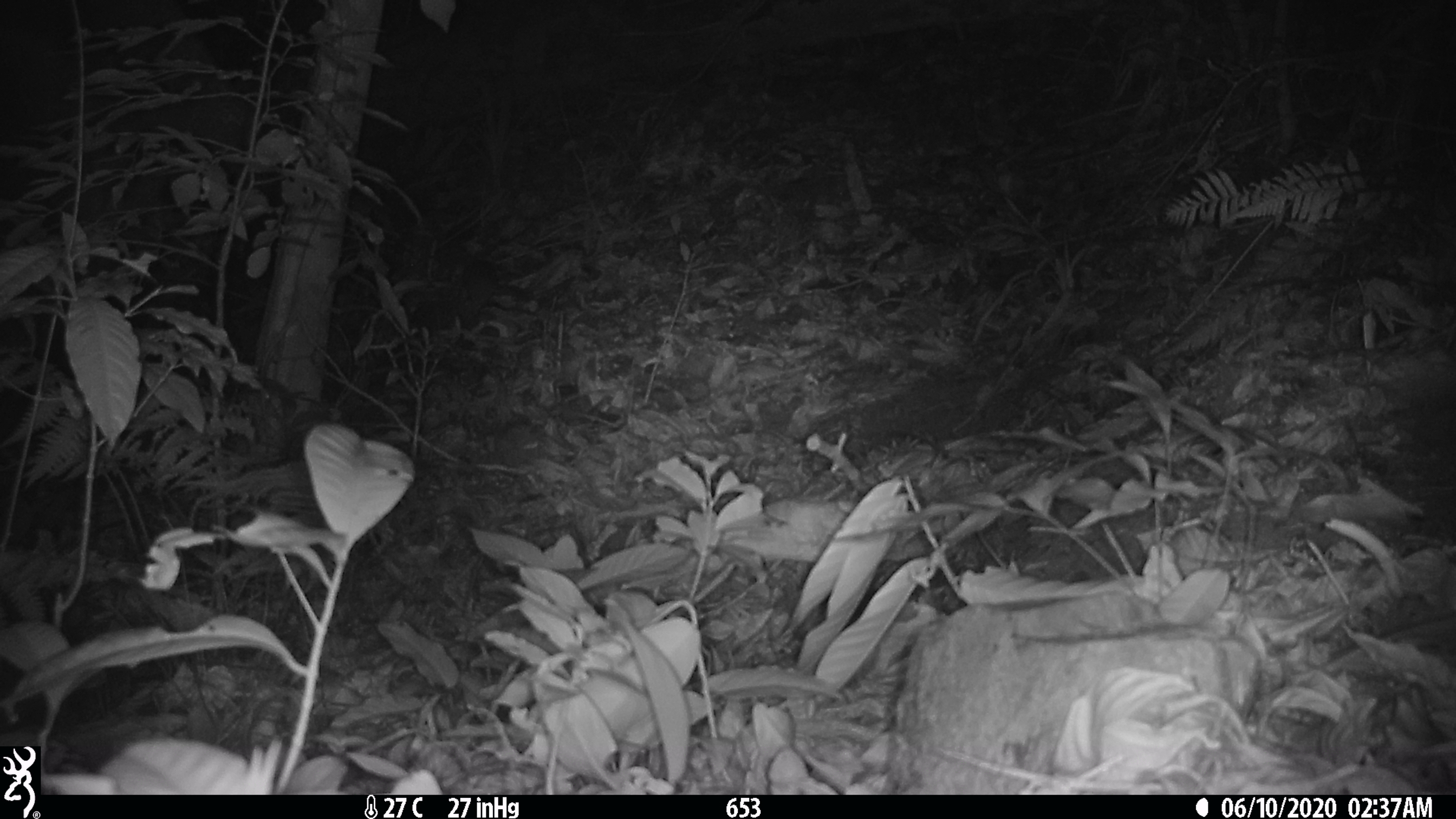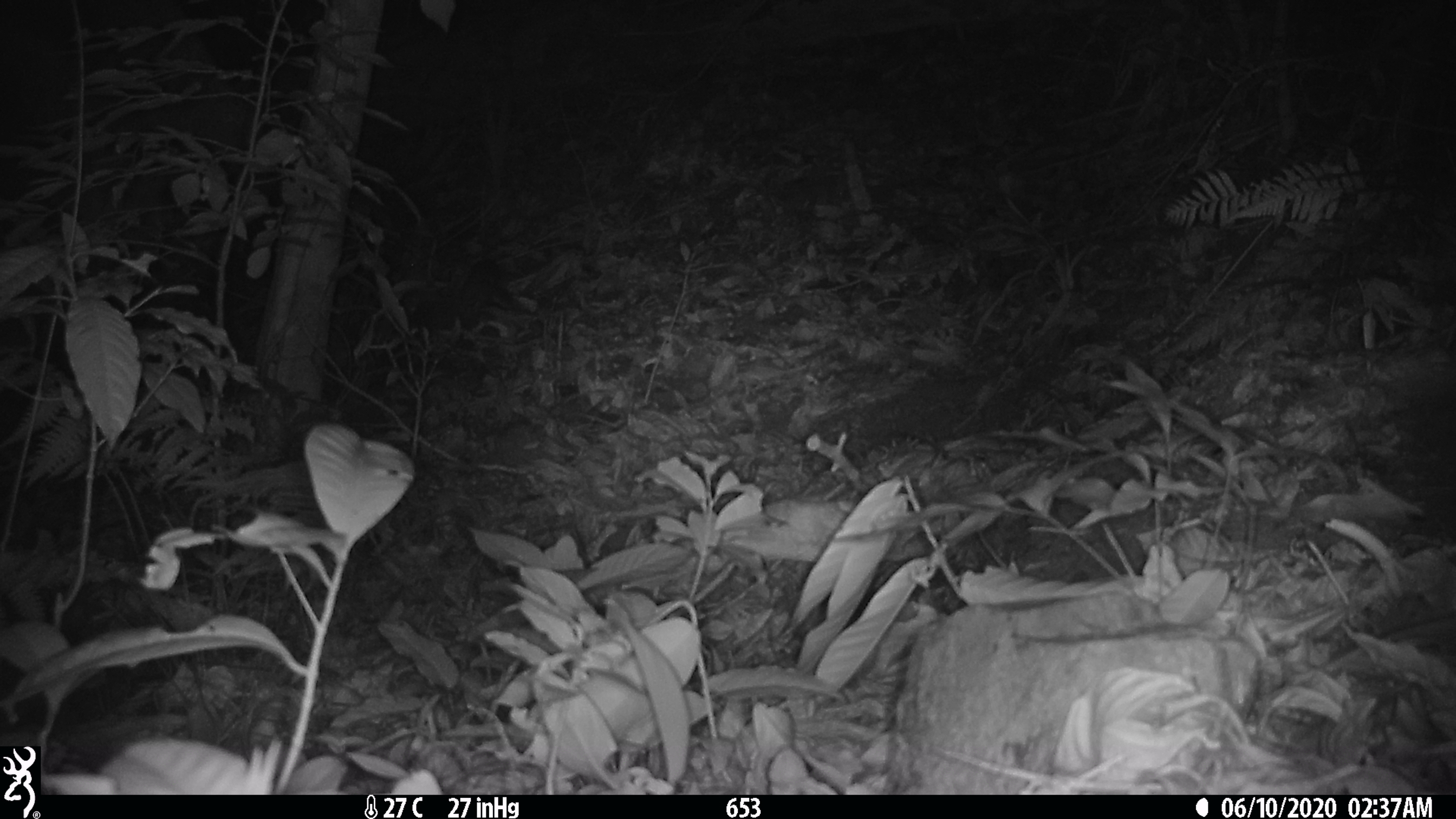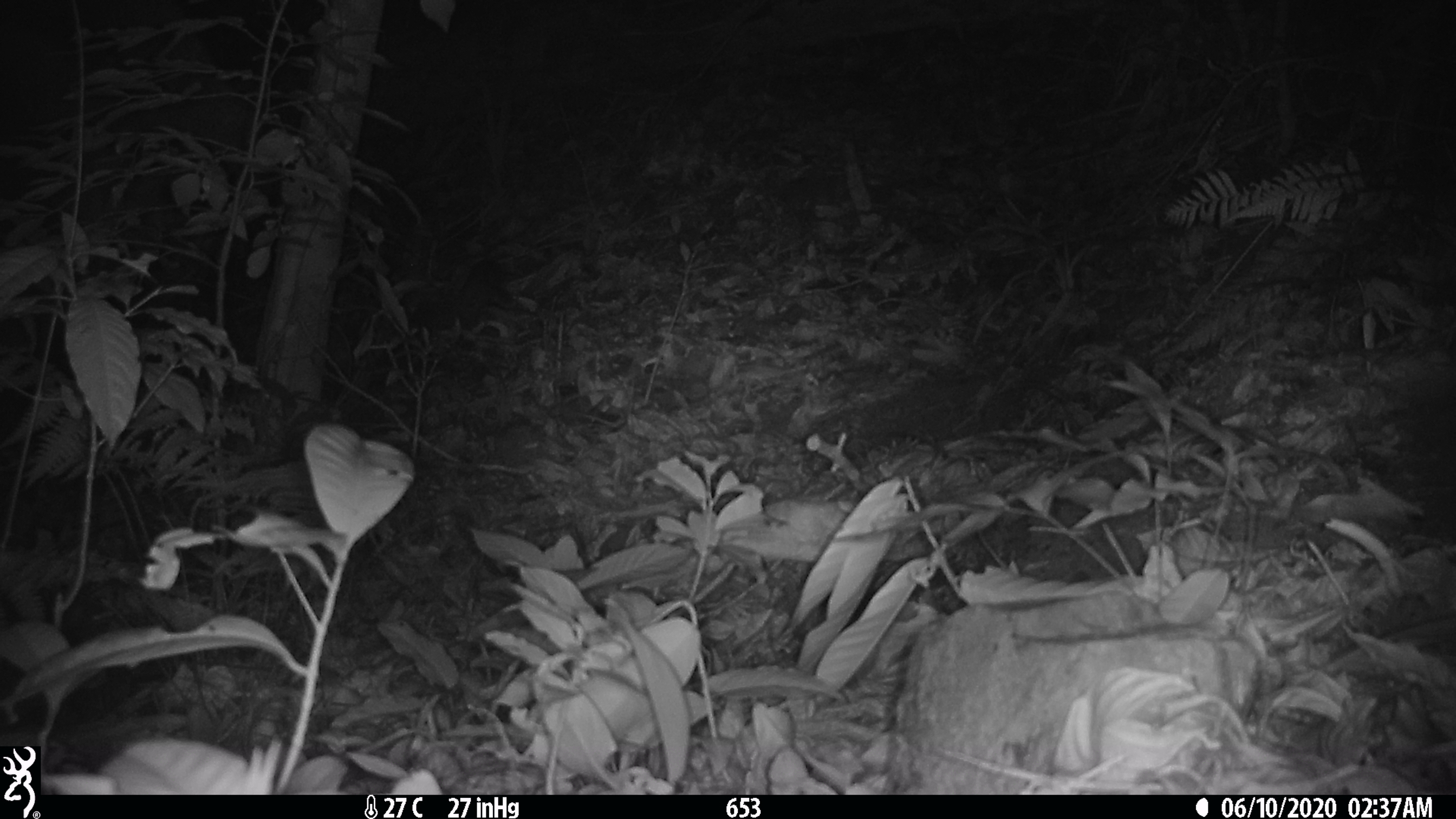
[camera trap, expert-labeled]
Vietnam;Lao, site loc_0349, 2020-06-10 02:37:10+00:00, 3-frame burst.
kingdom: Animalia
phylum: Chordata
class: Mammalia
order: Carnivora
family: Mustelidae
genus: Melogale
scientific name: Melogale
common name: ferret badger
Ferret badger (Melogale). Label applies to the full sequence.